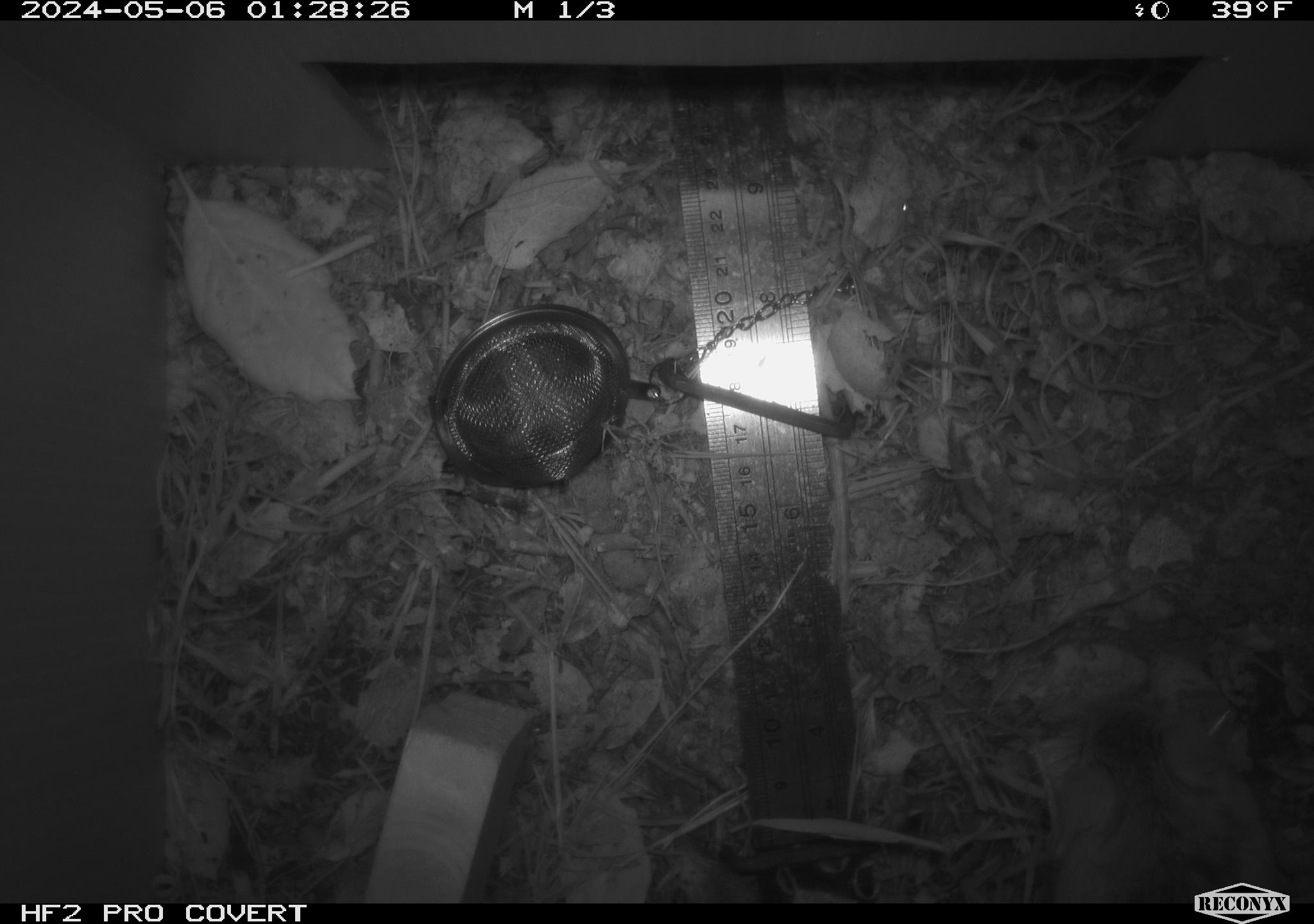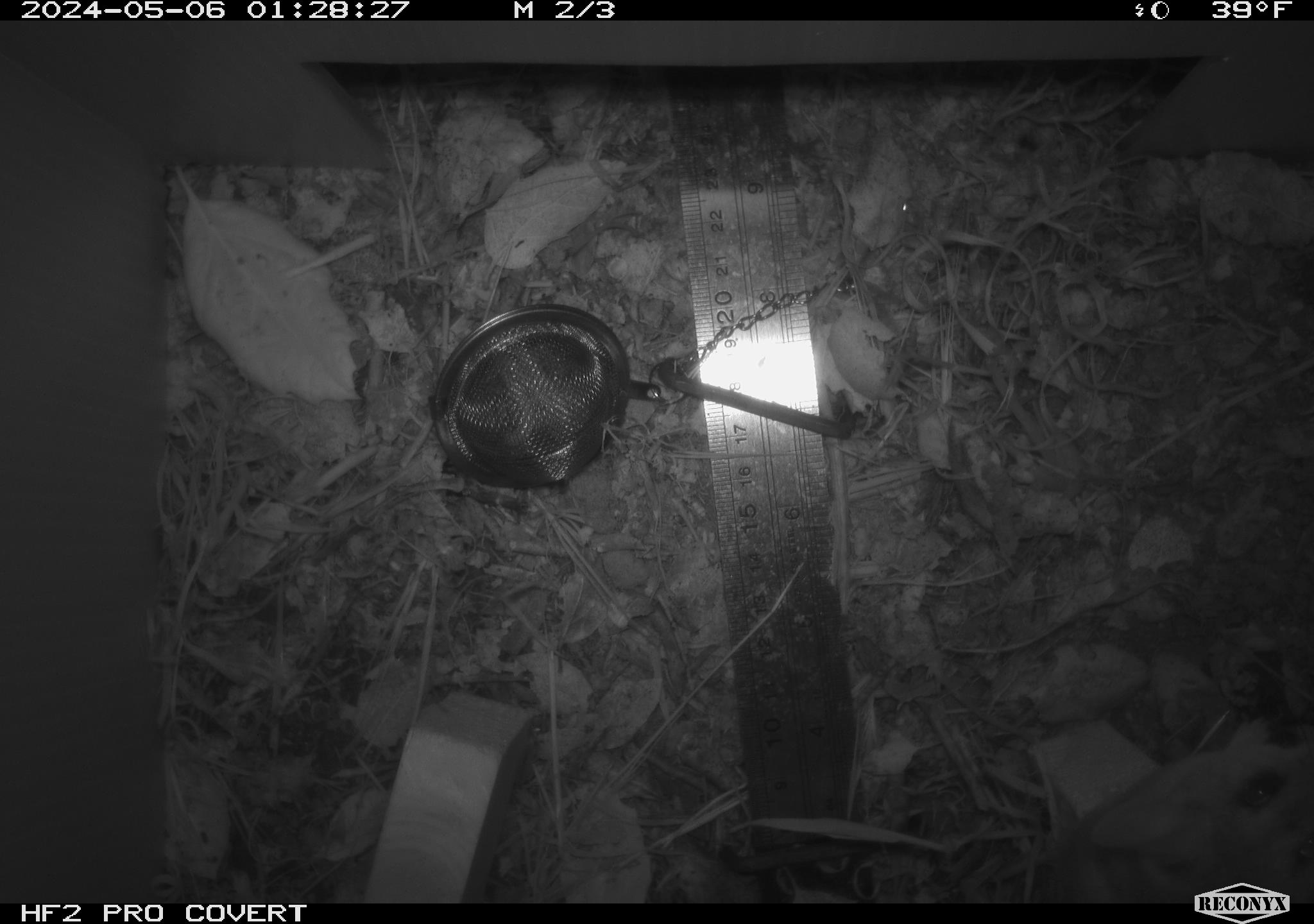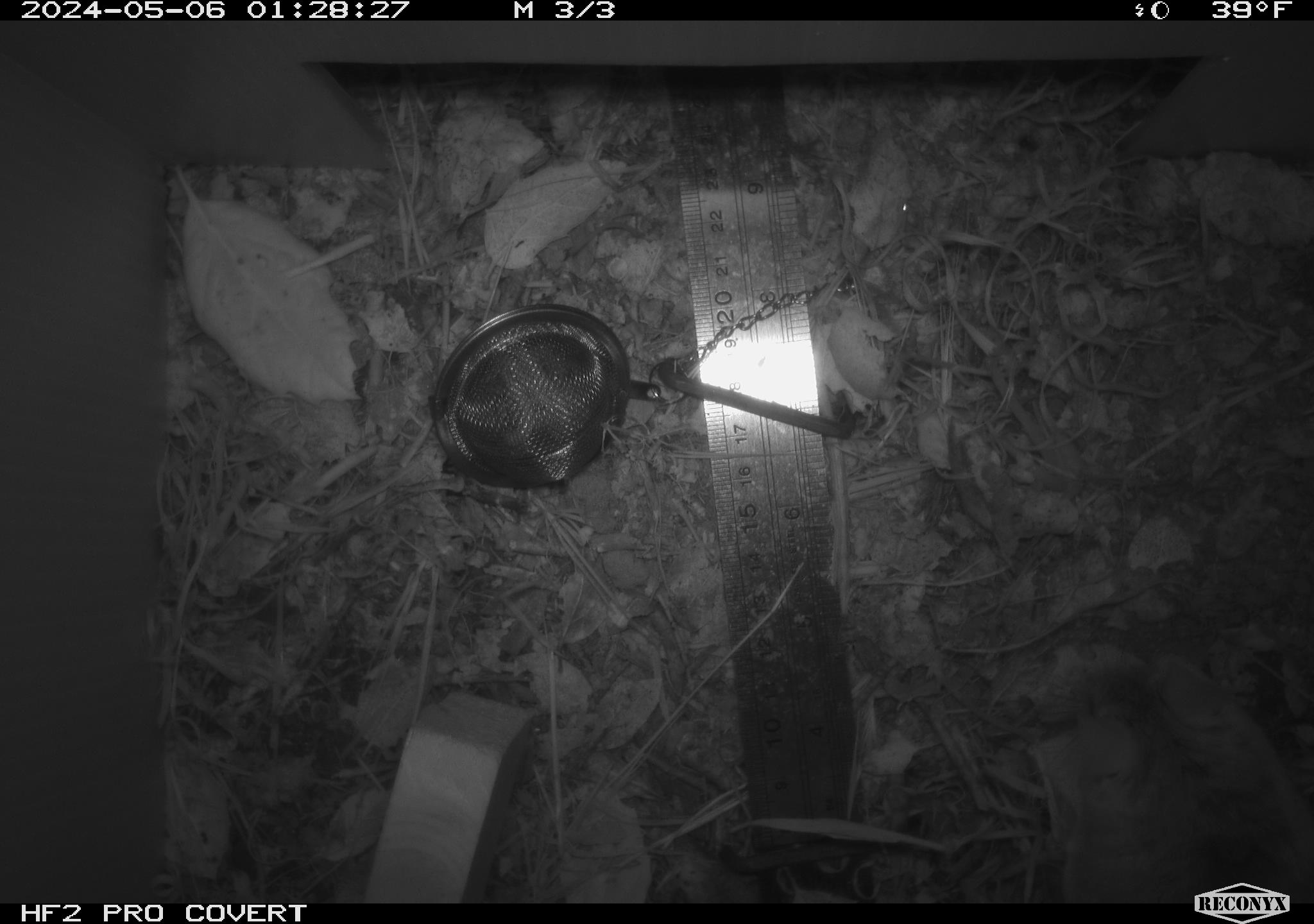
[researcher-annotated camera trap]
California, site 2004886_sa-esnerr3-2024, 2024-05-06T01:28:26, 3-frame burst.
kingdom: Animalia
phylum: Chordata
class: Mammalia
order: Rodentia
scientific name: Rodentia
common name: rodent